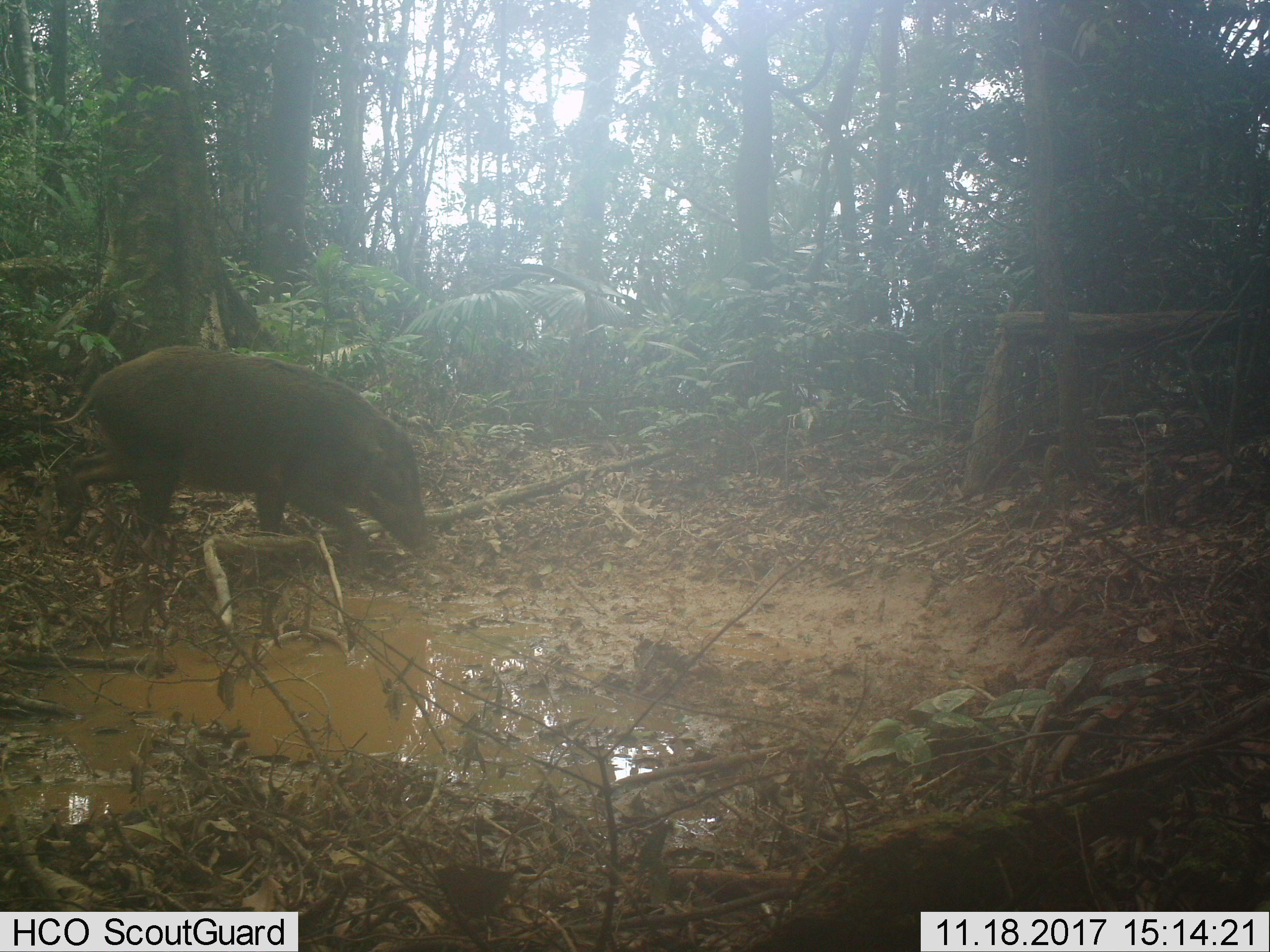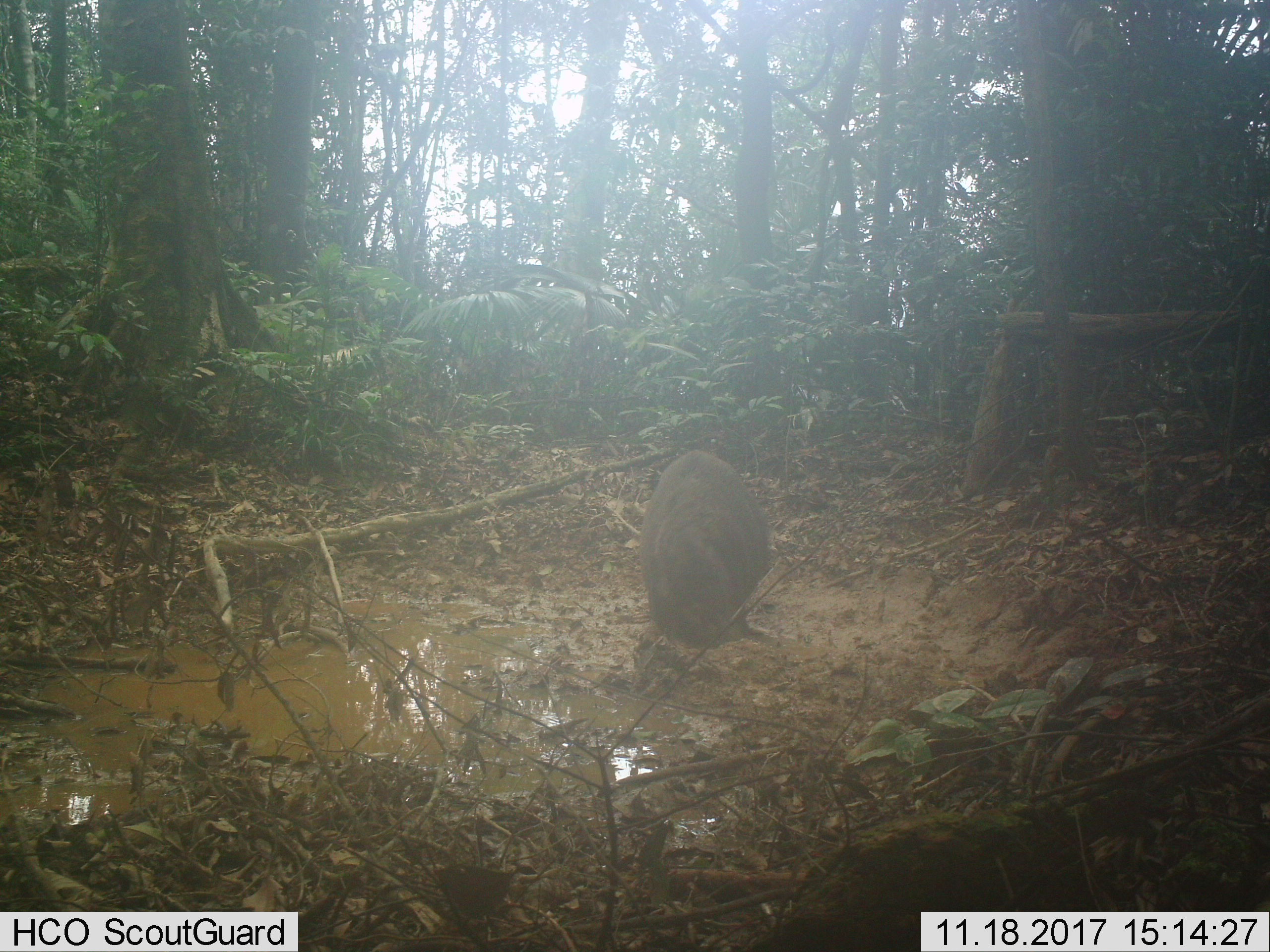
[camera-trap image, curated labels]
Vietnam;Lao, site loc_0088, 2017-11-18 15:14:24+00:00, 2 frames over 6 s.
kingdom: Animalia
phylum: Chordata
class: Mammalia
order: Artiodactyla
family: Suidae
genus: Sus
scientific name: Sus scrofa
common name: eurasian wild pig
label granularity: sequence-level